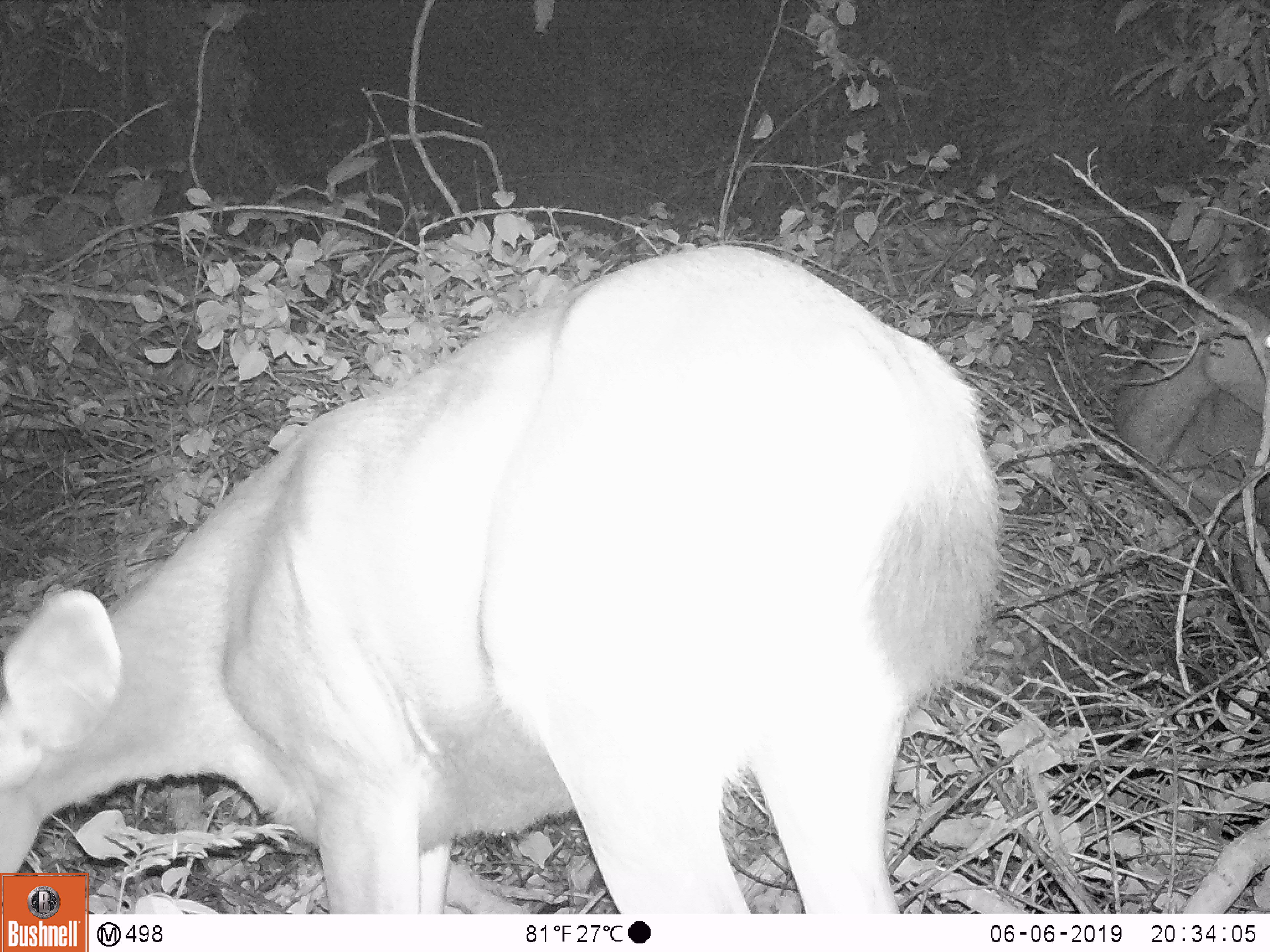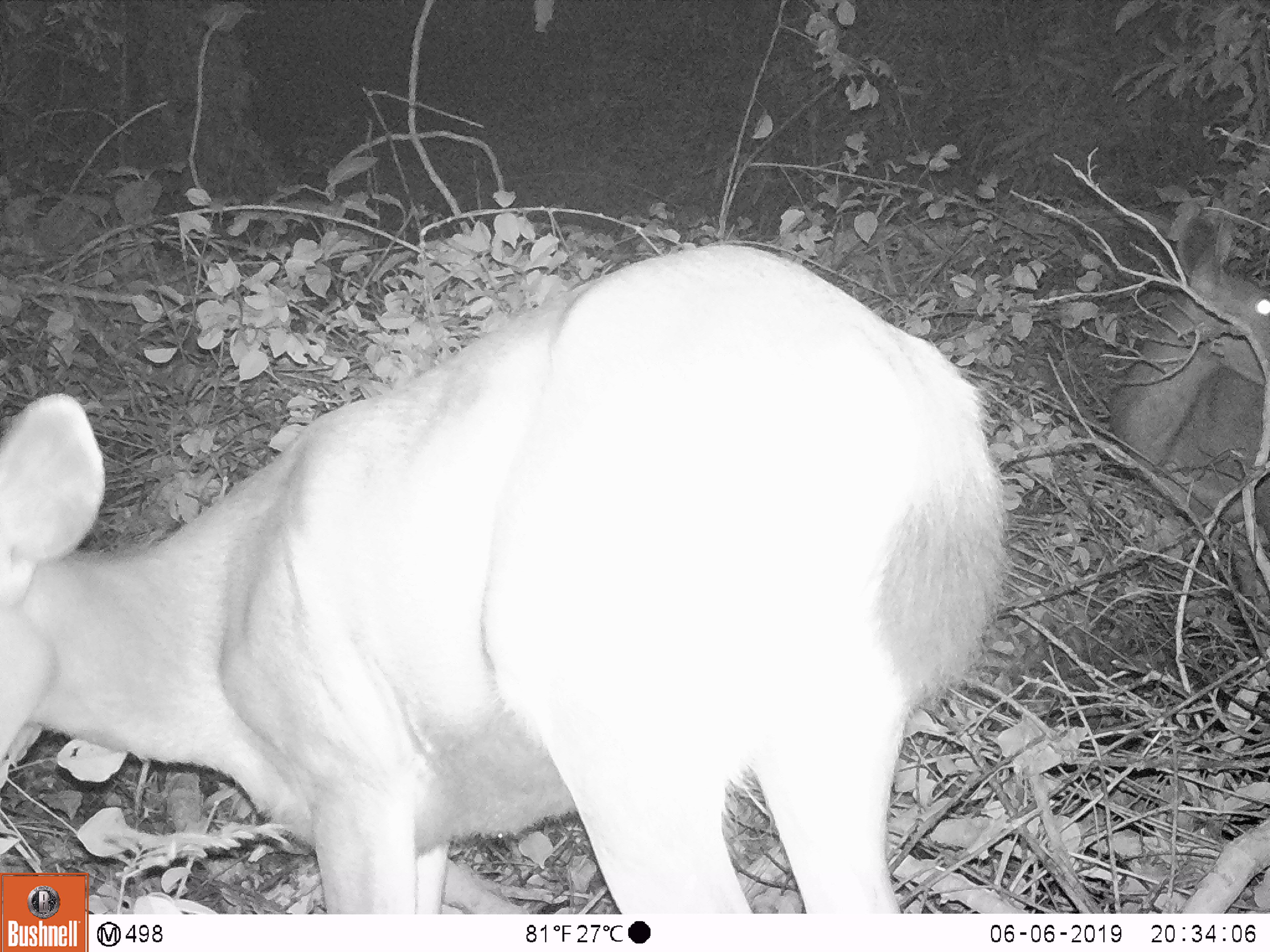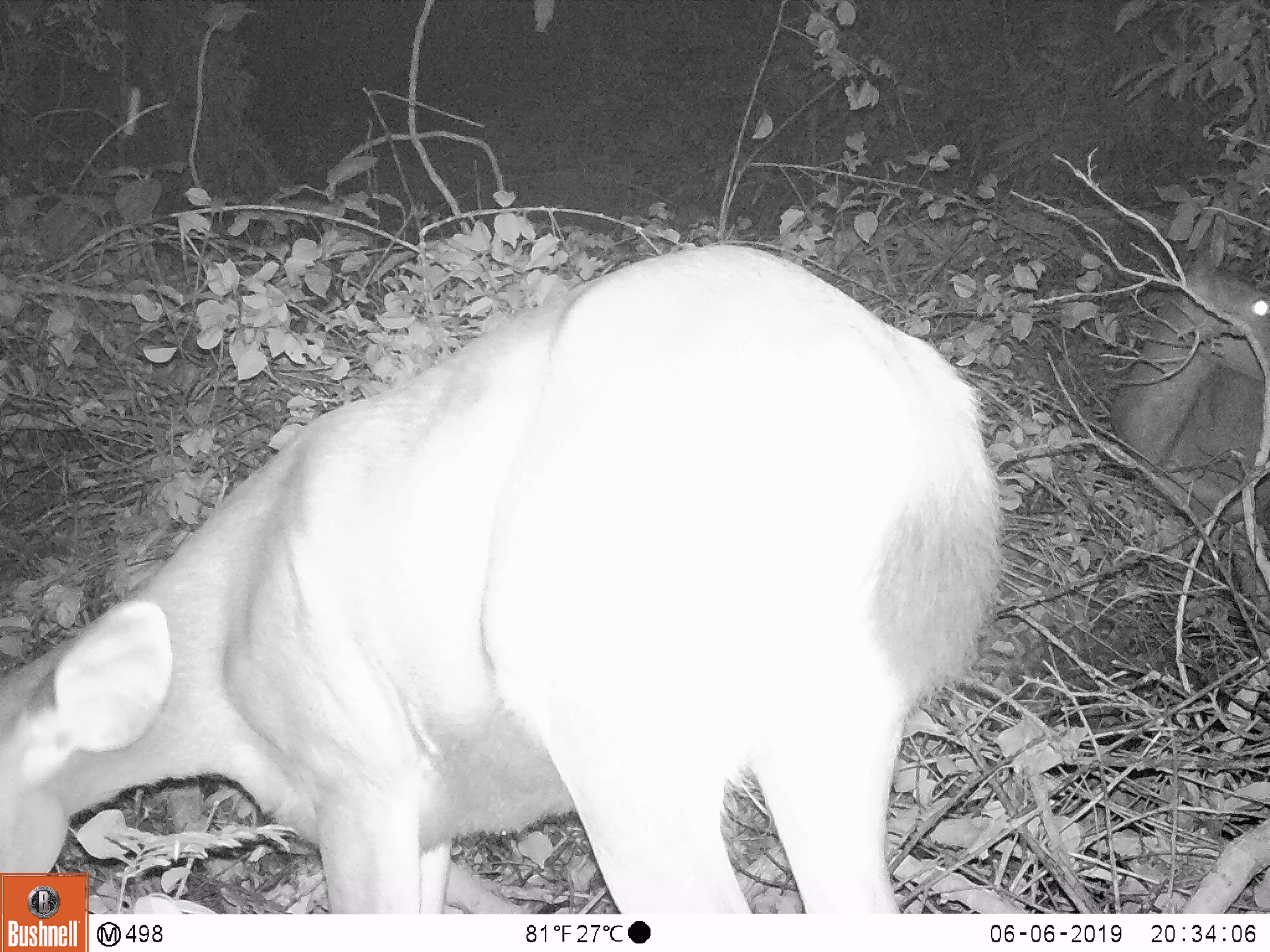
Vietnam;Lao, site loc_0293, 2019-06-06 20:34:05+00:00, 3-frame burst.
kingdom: Animalia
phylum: Chordata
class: Mammalia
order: Artiodactyla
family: Cervidae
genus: Rusa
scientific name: Rusa unicolor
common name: sambar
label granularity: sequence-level